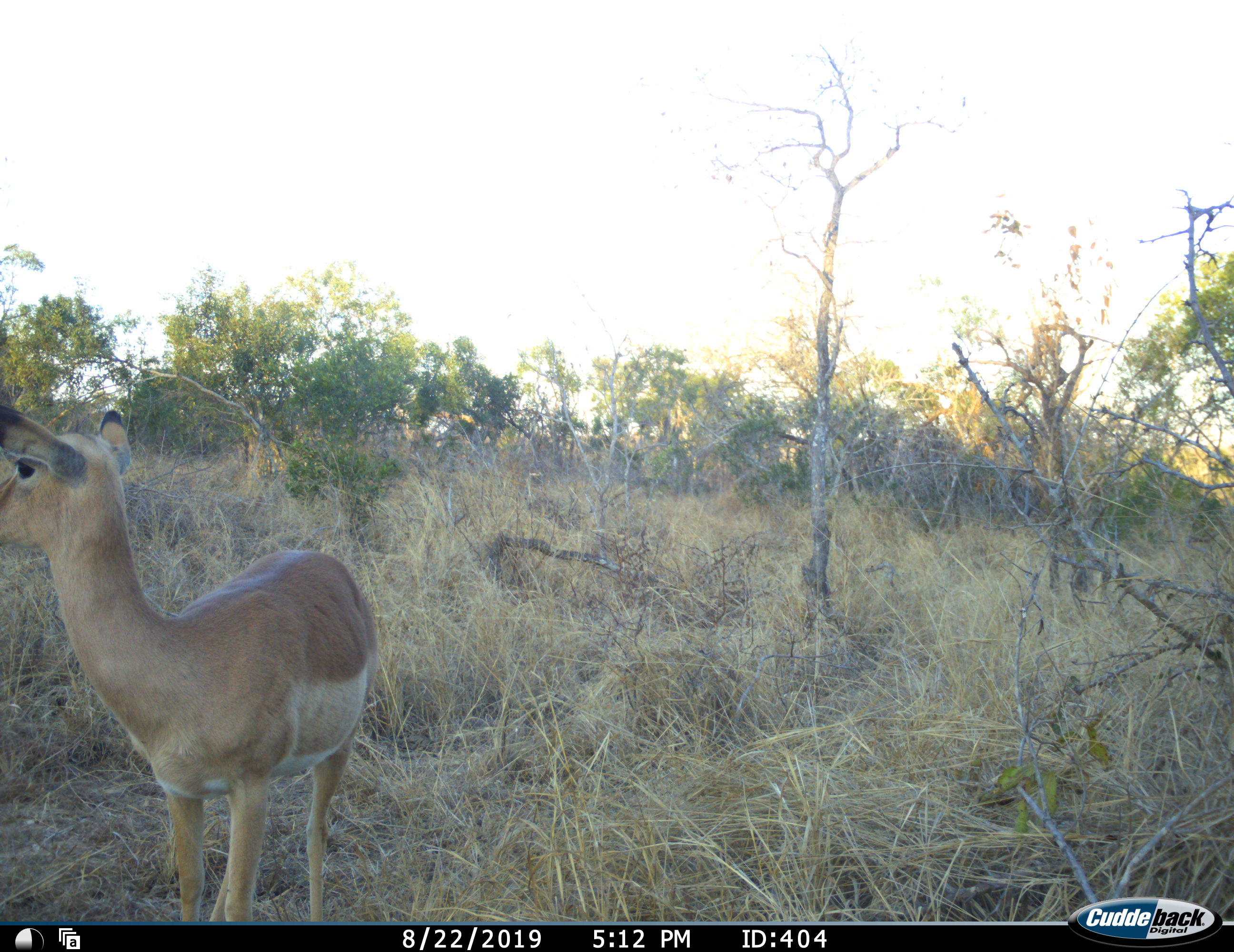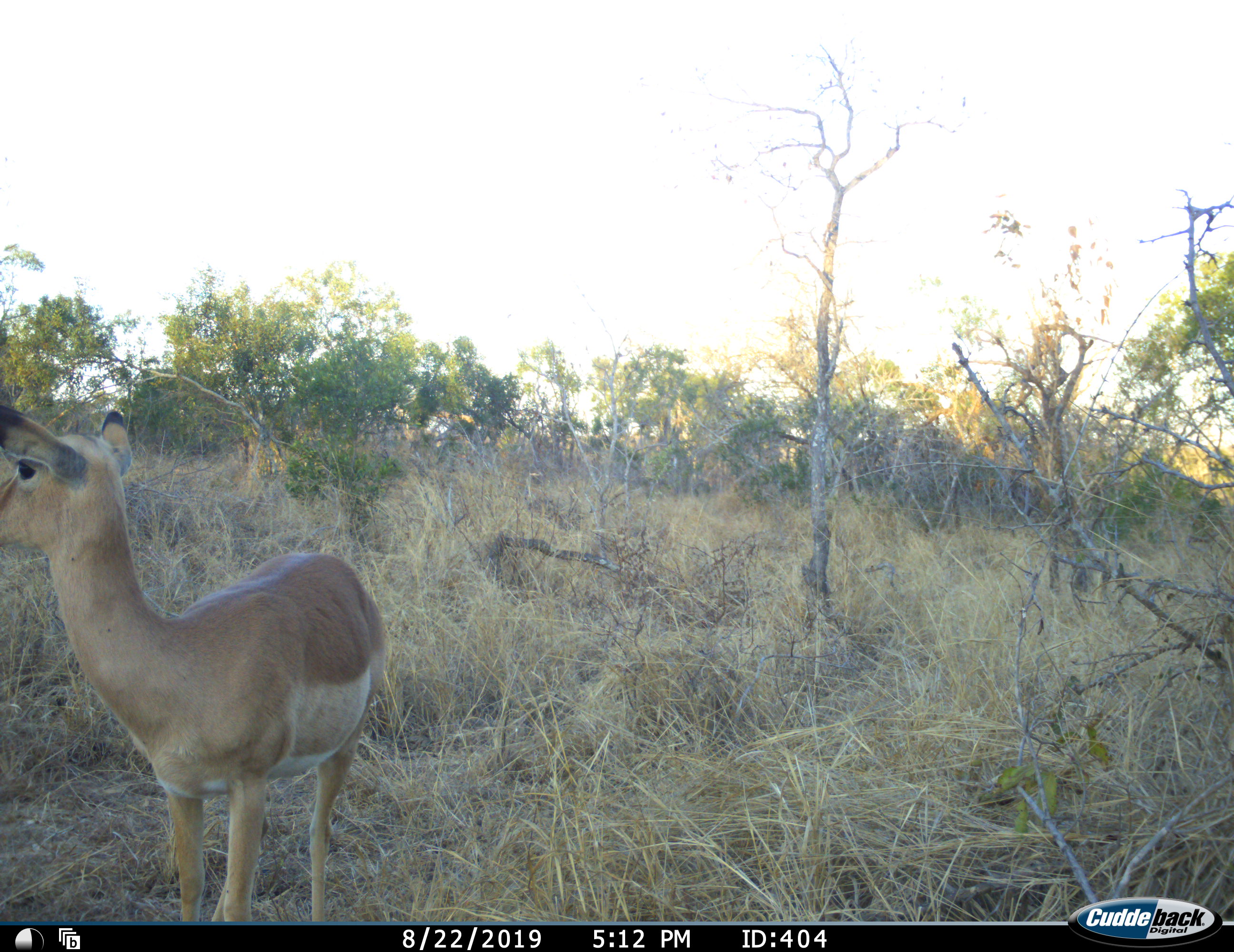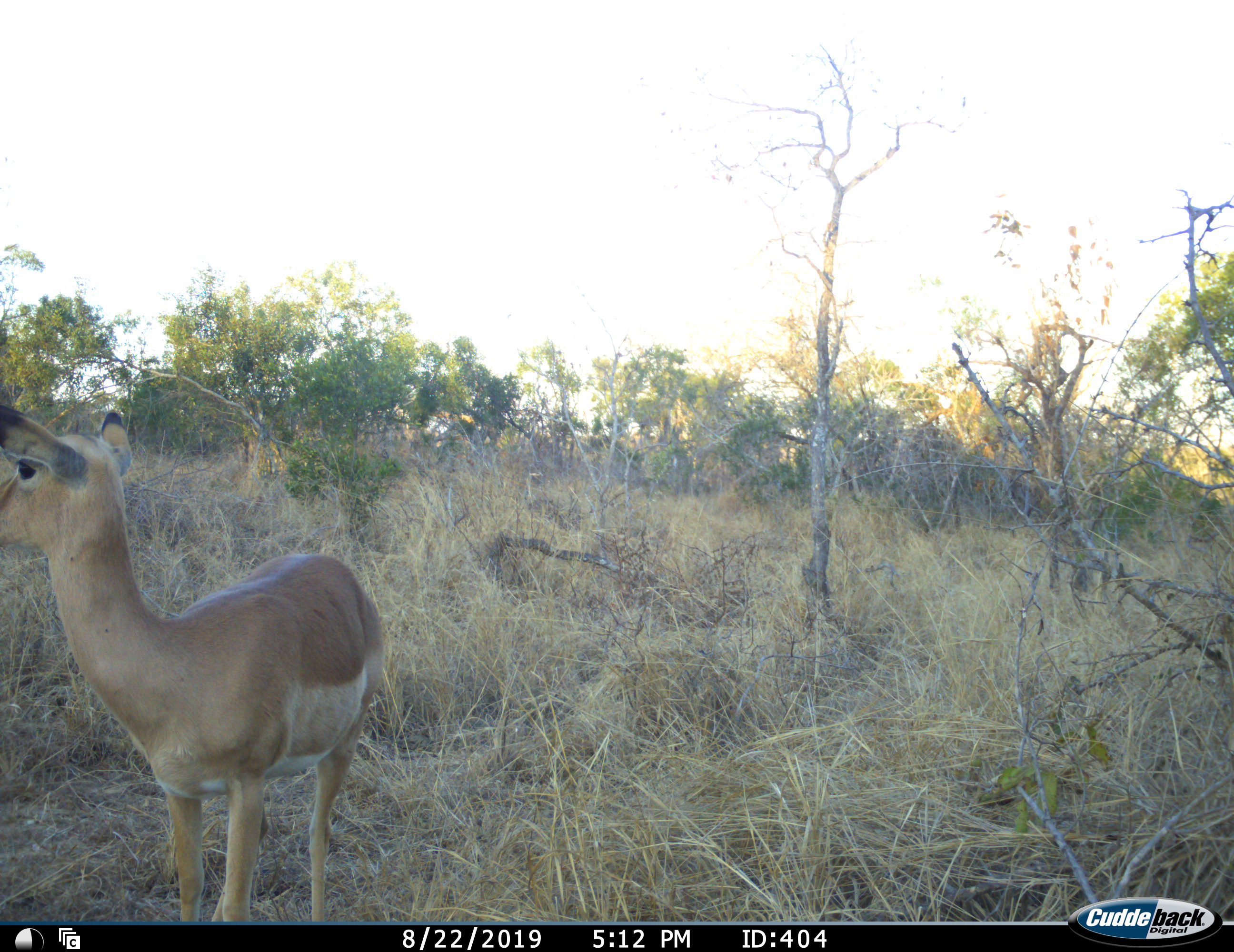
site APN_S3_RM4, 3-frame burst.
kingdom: Animalia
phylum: Chordata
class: Mammalia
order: Artiodactyla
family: Bovidae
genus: Aepyceros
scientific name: Aepyceros melampus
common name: impala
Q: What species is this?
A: Impala (Aepyceros melampus).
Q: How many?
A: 1.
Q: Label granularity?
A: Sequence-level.